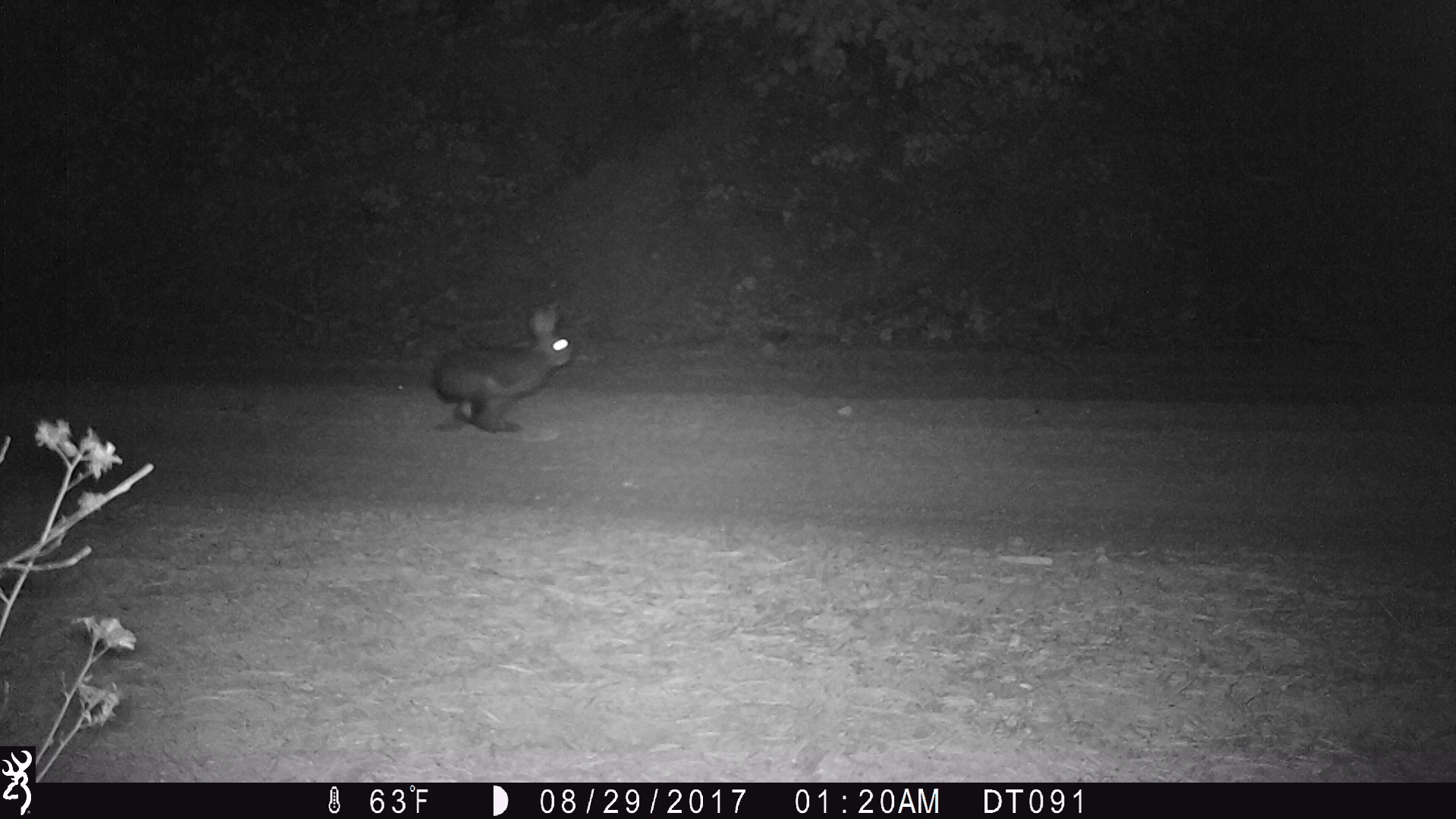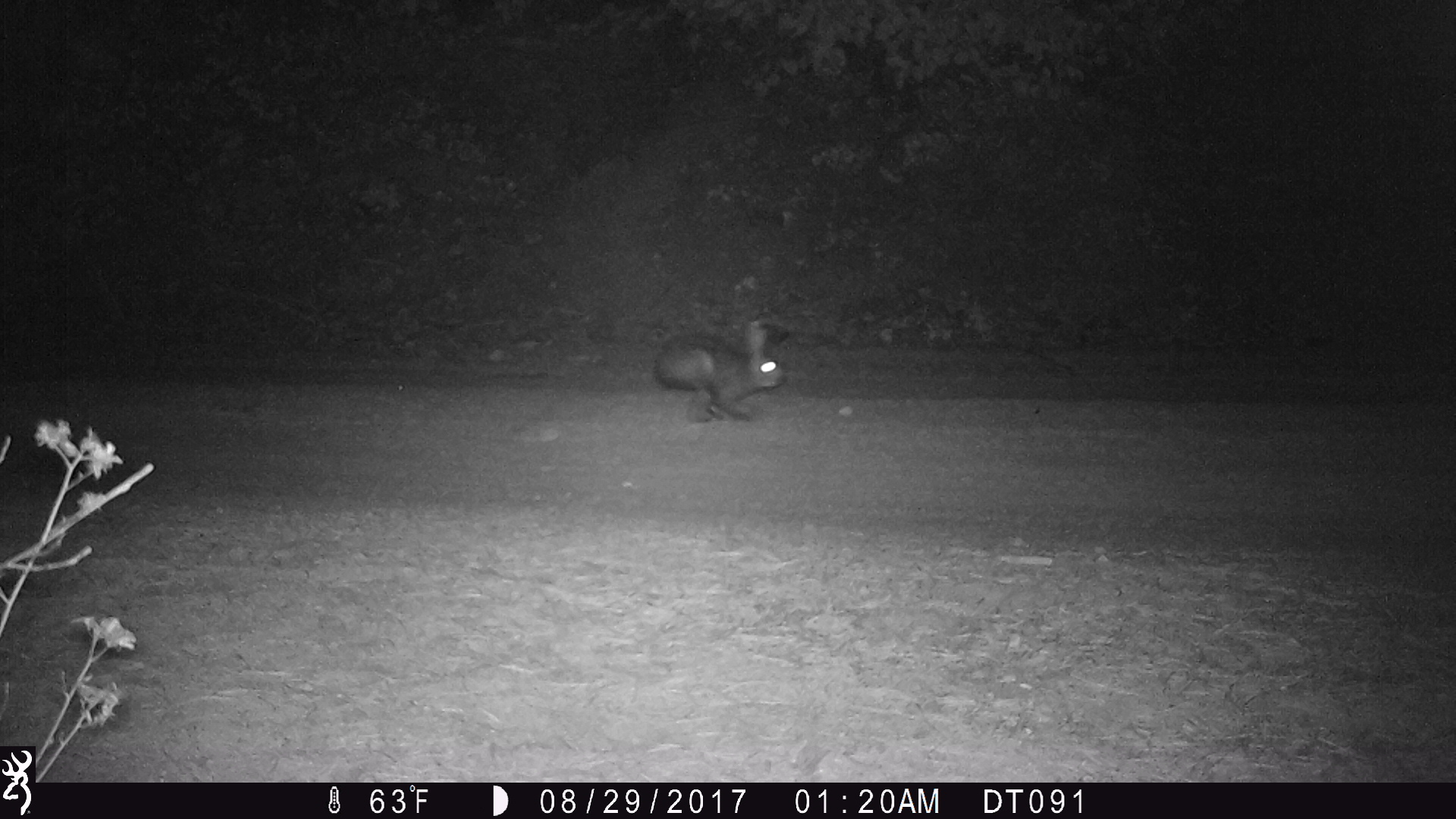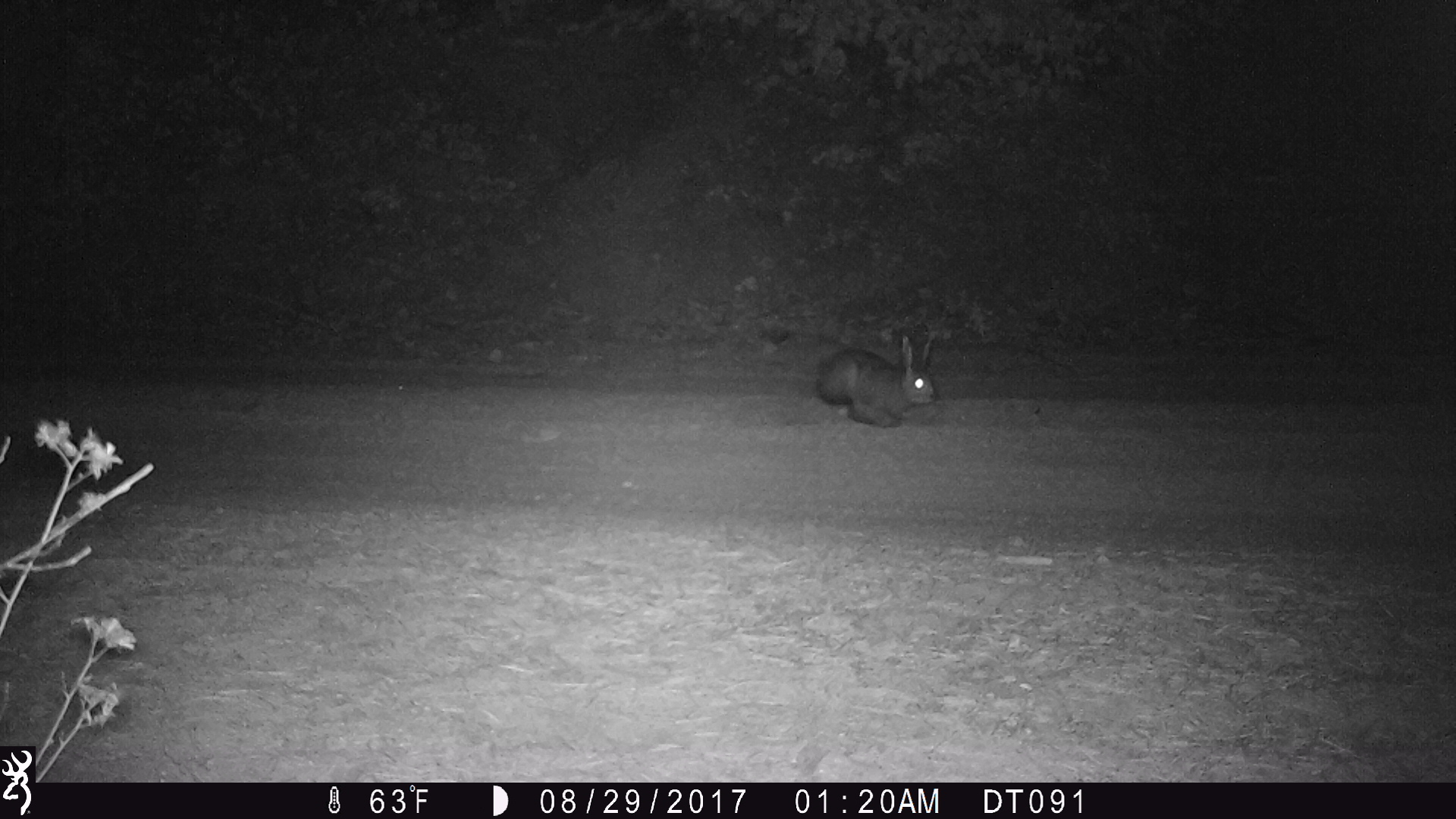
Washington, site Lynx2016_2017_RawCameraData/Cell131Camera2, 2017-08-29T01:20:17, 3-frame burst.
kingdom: Animalia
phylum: Chordata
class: Mammalia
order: Lagomorpha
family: Leporidae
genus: Lepus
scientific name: Lepus americanus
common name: snowshoe hare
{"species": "Lepus americanus (snowshoe hare)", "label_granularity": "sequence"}